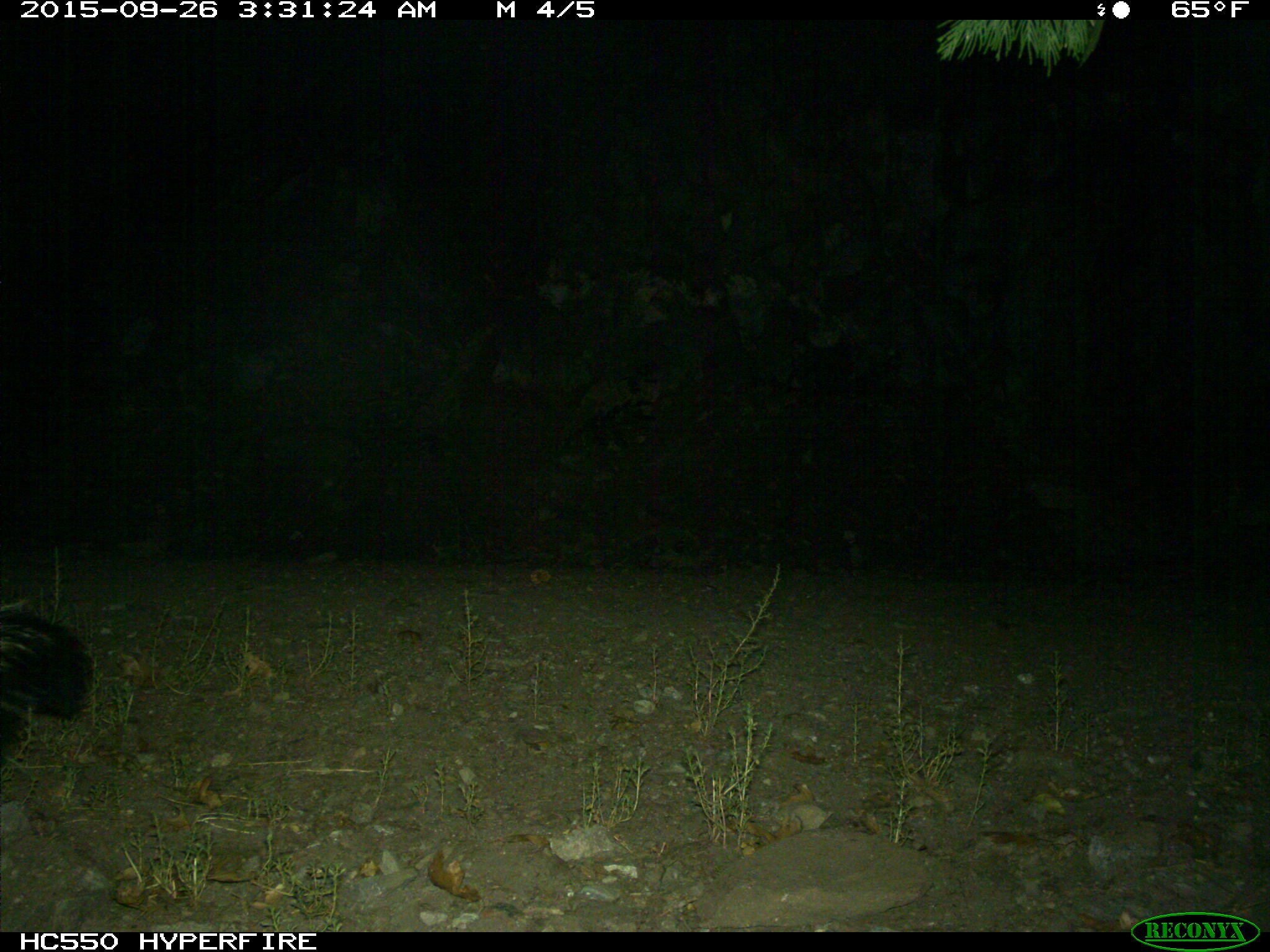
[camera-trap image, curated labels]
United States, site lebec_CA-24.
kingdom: Animalia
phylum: Chordata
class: Mammalia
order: Carnivora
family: Mephitidae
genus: Mephitis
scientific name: Mephitis mephitis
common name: striped skunk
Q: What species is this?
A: Mephitis mephitis (striped skunk).